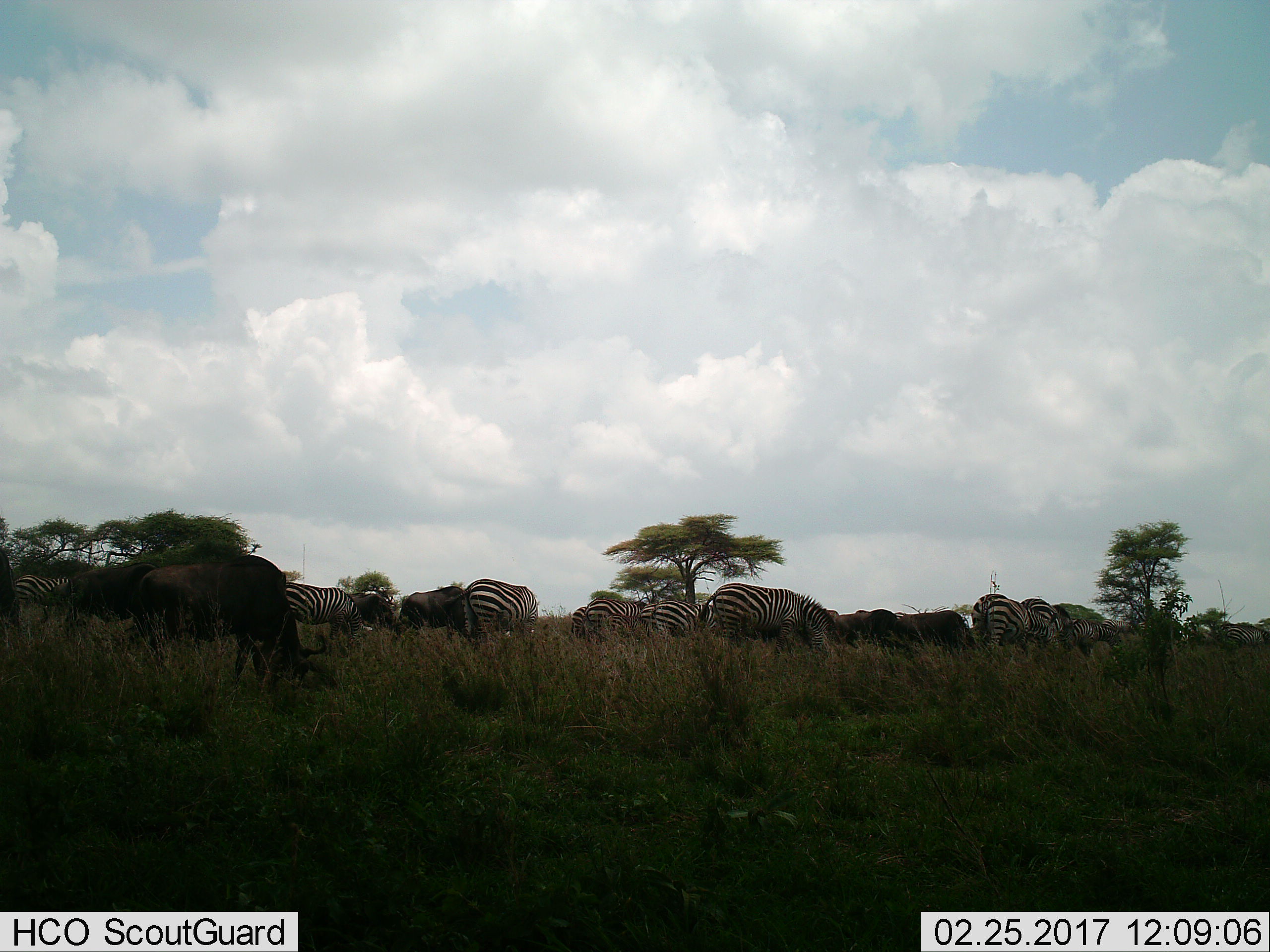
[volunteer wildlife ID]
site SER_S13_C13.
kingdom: Animalia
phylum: Chordata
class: Mammalia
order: Perissodactyla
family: Equidae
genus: Equus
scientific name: Equus quagga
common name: plains zebra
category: zebraplains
Zebraplains (plains zebra) (Equus quagga), count 11-50. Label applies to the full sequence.